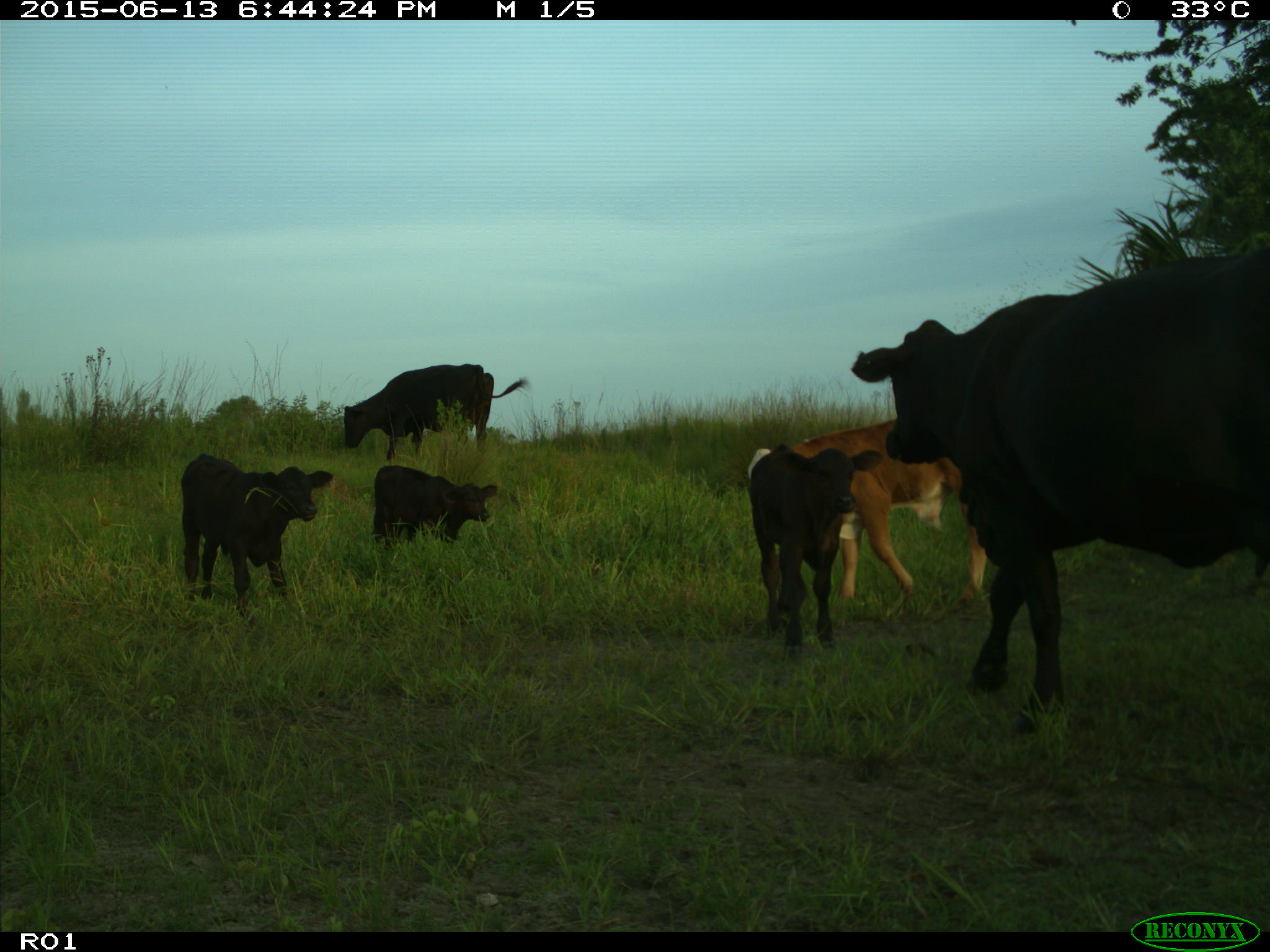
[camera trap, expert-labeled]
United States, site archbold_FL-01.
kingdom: Animalia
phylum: Chordata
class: Mammalia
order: Artiodactyla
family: Bovidae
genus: Bos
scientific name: Bos taurus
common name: domestic cow